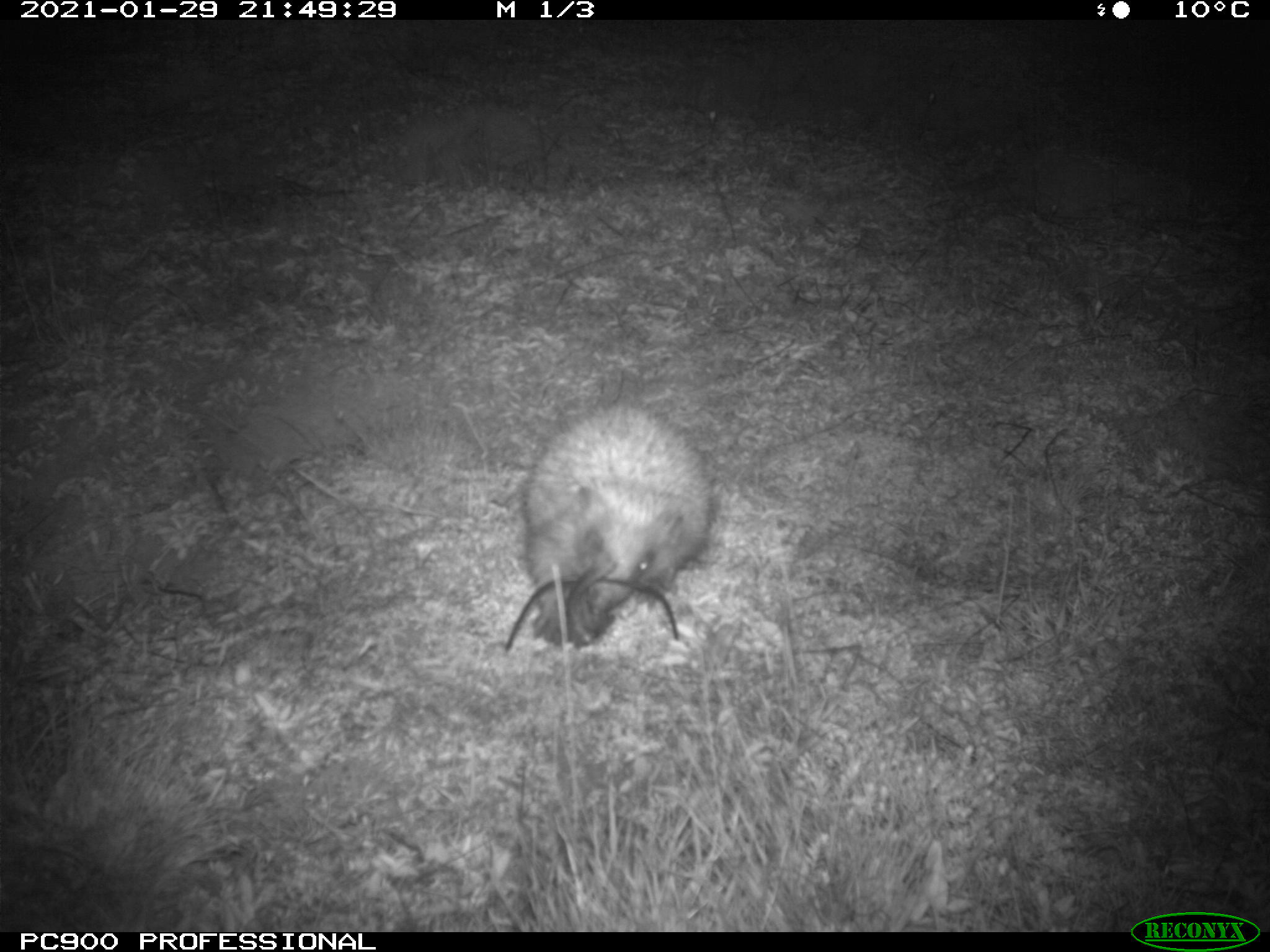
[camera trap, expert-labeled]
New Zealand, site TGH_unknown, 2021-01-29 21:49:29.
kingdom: Animalia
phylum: Chordata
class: Mammalia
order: Eulipotyphla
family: Erinaceidae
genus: Erinaceus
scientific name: Erinaceus europaeus europaeus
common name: european hedgehog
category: hedgehog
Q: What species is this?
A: Hedgehog (european hedgehog) (Erinaceus europaeus europaeus).